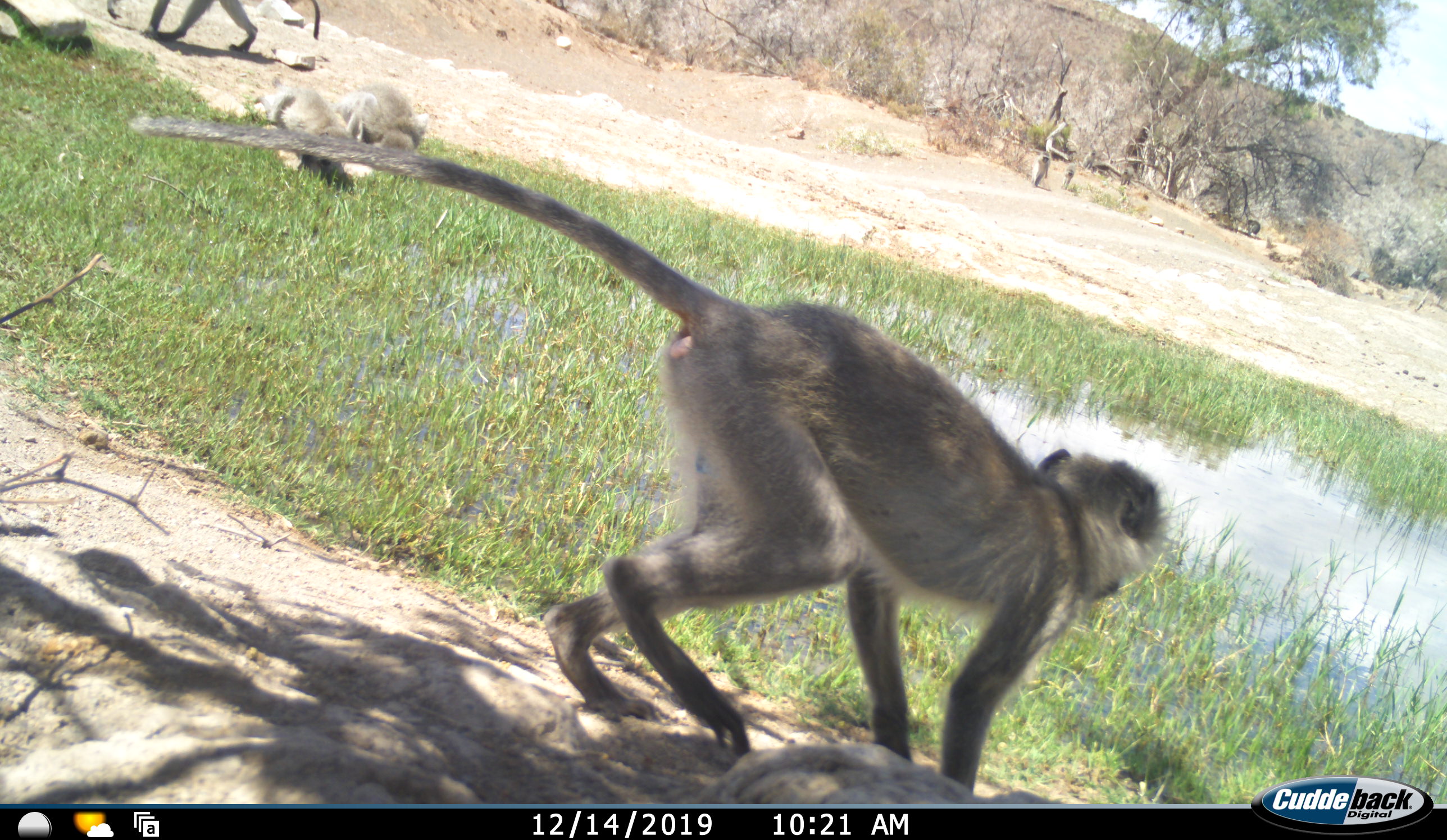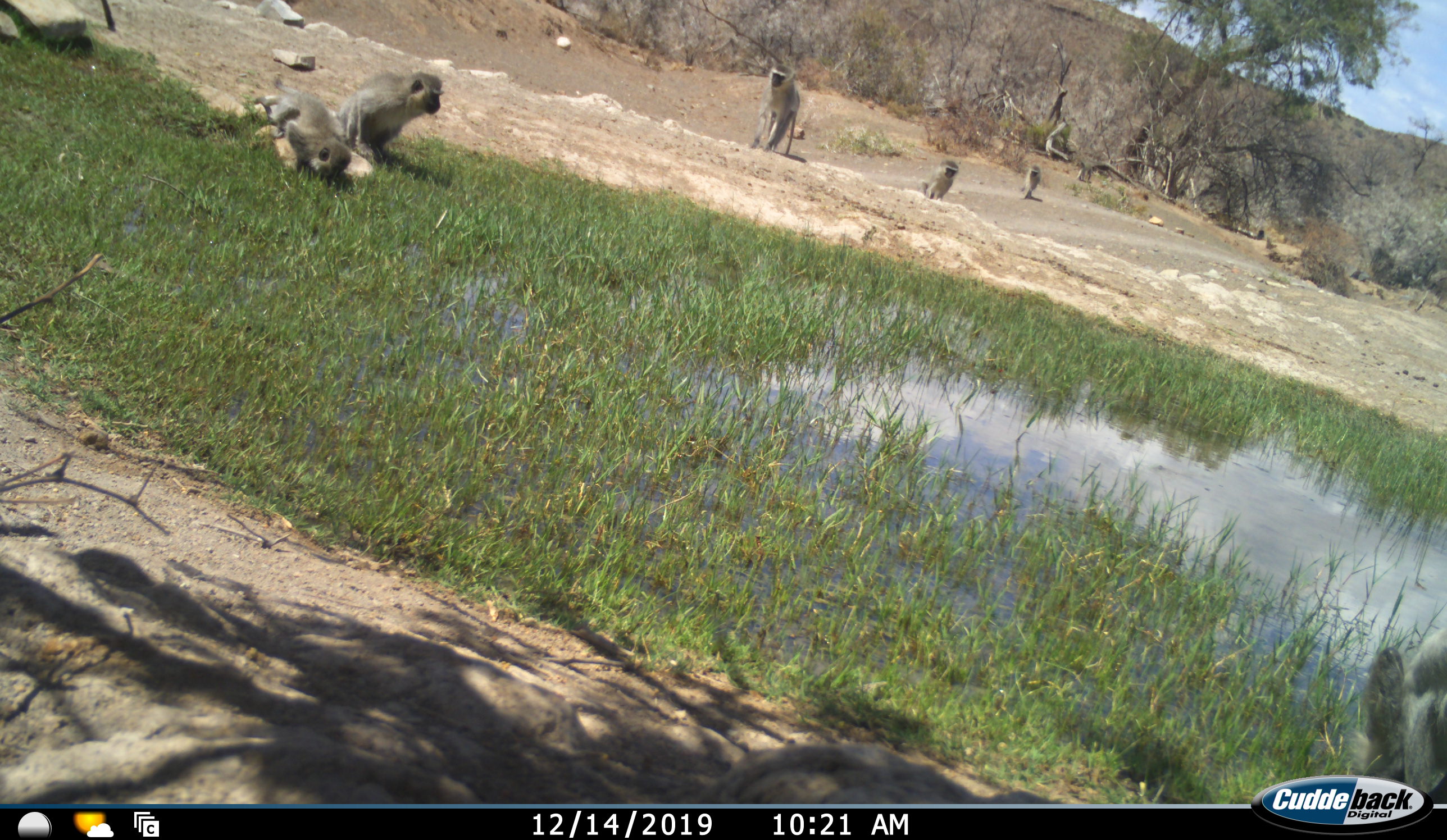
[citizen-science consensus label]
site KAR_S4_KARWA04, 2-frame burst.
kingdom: Animalia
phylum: Chordata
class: Mammalia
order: Primates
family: Cercopithecidae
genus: Chlorocebus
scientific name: Chlorocebus pygerythrus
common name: vervet monkey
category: monkeyvervet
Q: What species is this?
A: Monkeyvervet (vervet monkey) (Chlorocebus pygerythrus).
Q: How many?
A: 8.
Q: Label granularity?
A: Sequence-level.